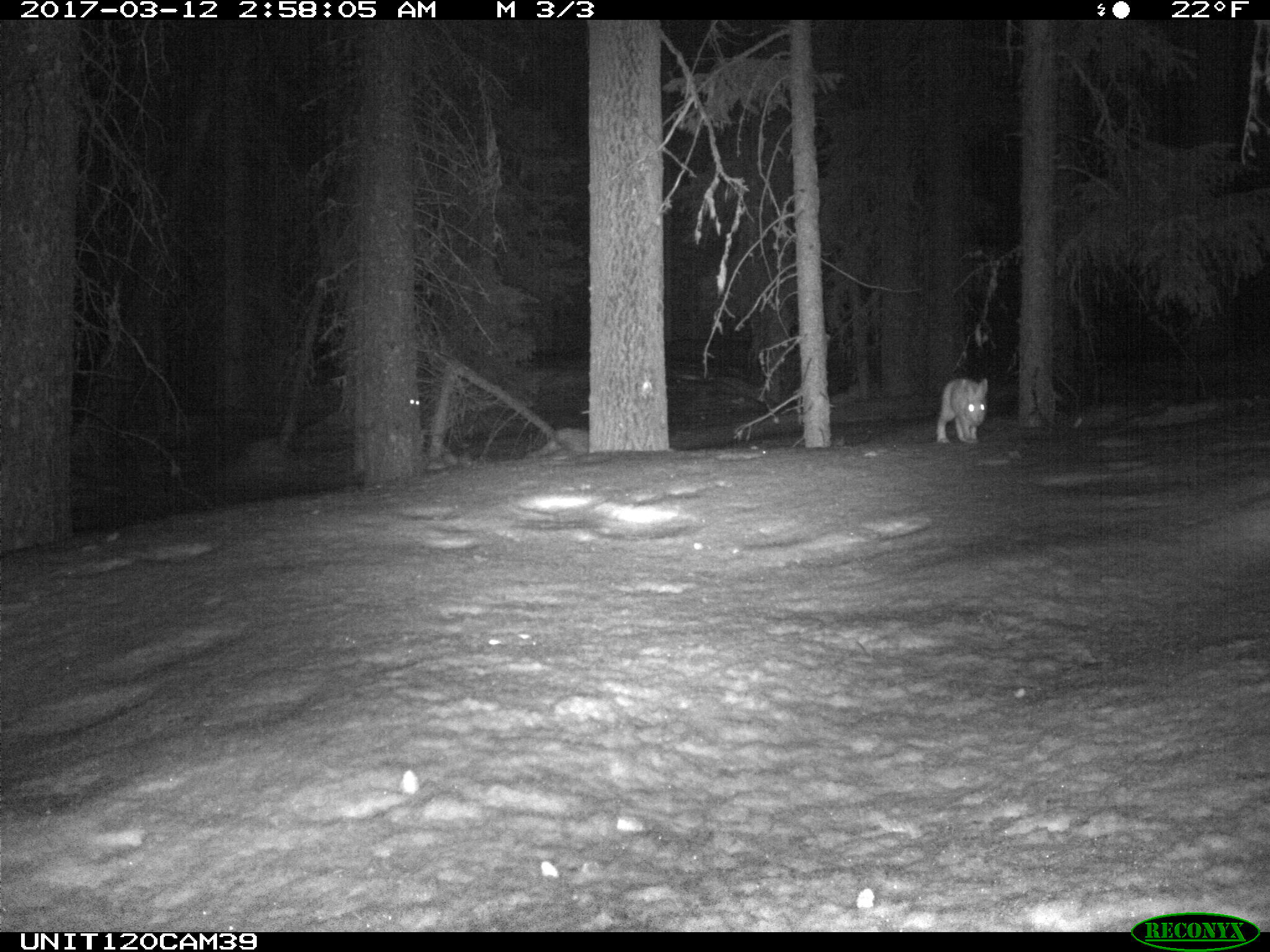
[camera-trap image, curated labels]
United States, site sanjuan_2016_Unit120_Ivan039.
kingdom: Animalia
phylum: Chordata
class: Mammalia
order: Lagomorpha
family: Leporidae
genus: Lepus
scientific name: Lepus americanus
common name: snowshoe hare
Lepus americanus (snowshoe hare).